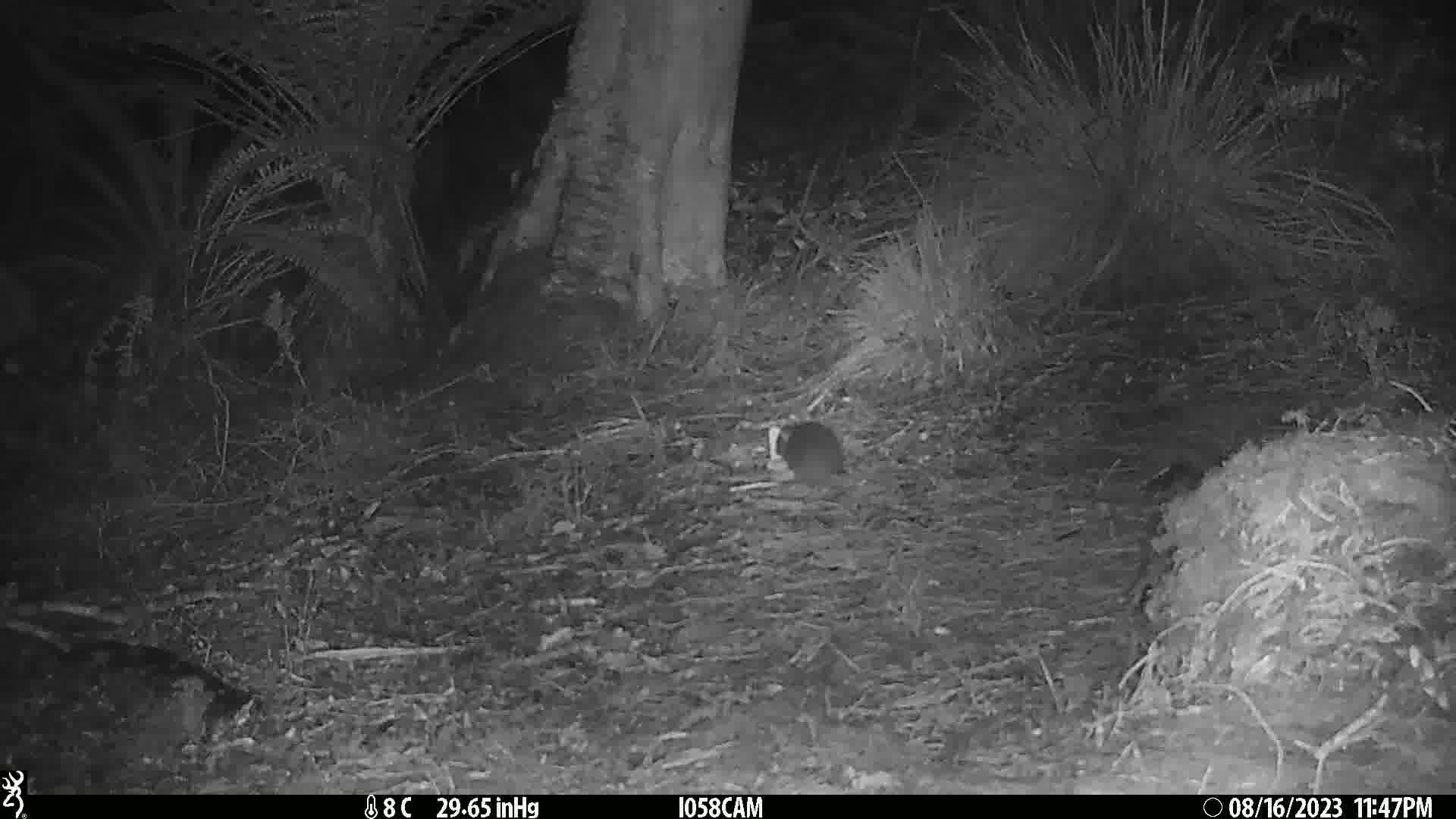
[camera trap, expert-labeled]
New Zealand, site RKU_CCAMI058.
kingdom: Animalia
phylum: Chordata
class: Mammalia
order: Rodentia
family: Muridae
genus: Rattus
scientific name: Rattus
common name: rat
Rat (Rattus).